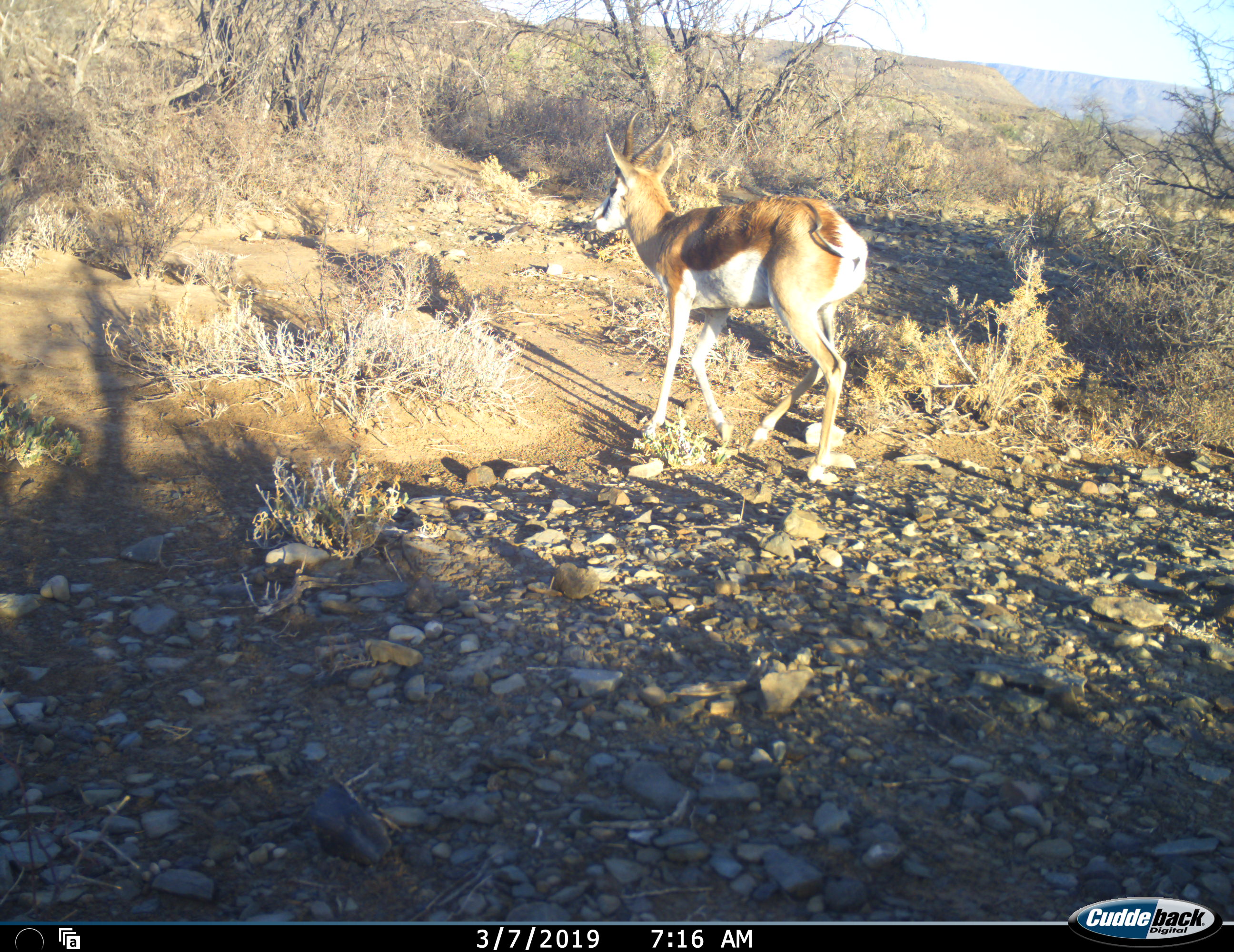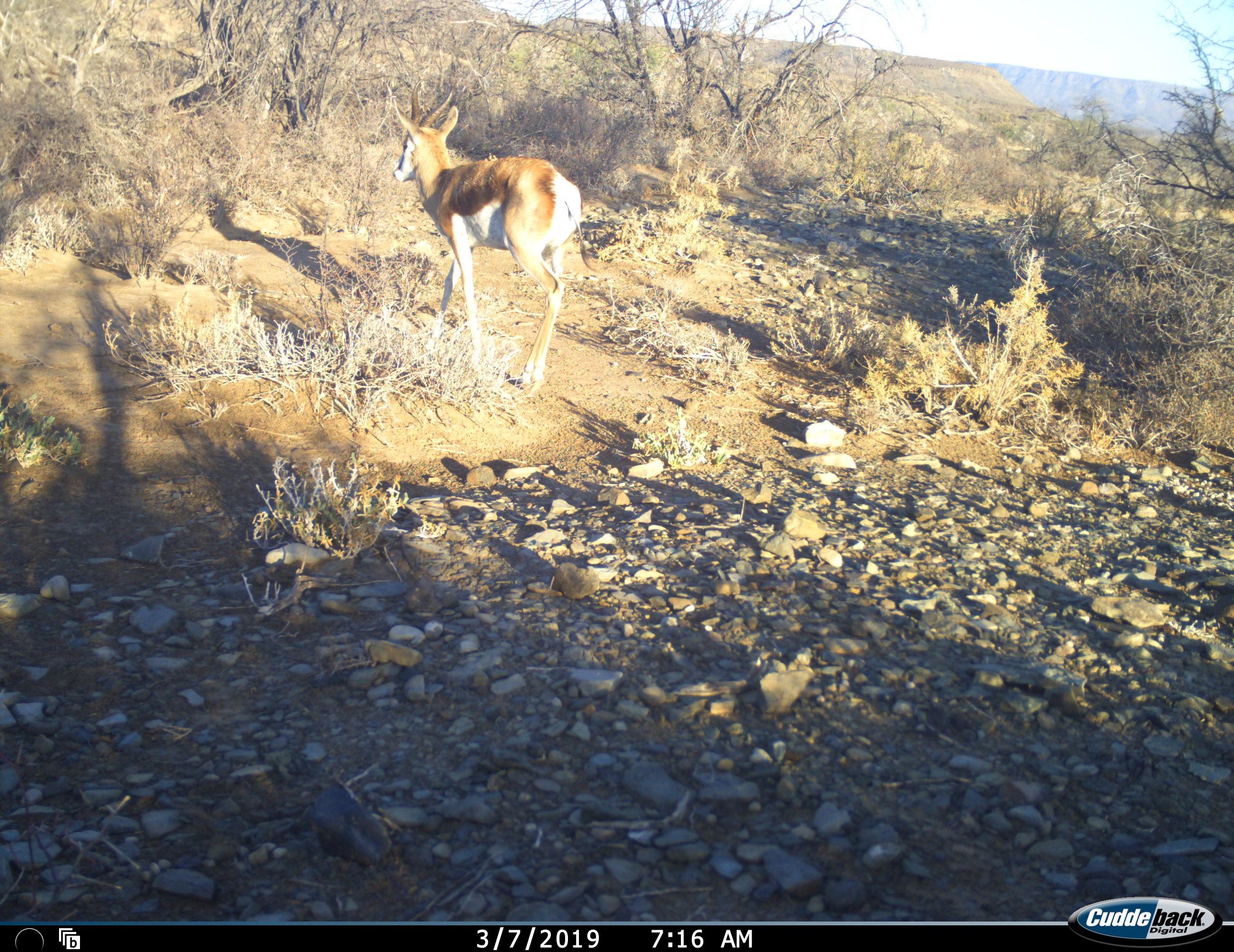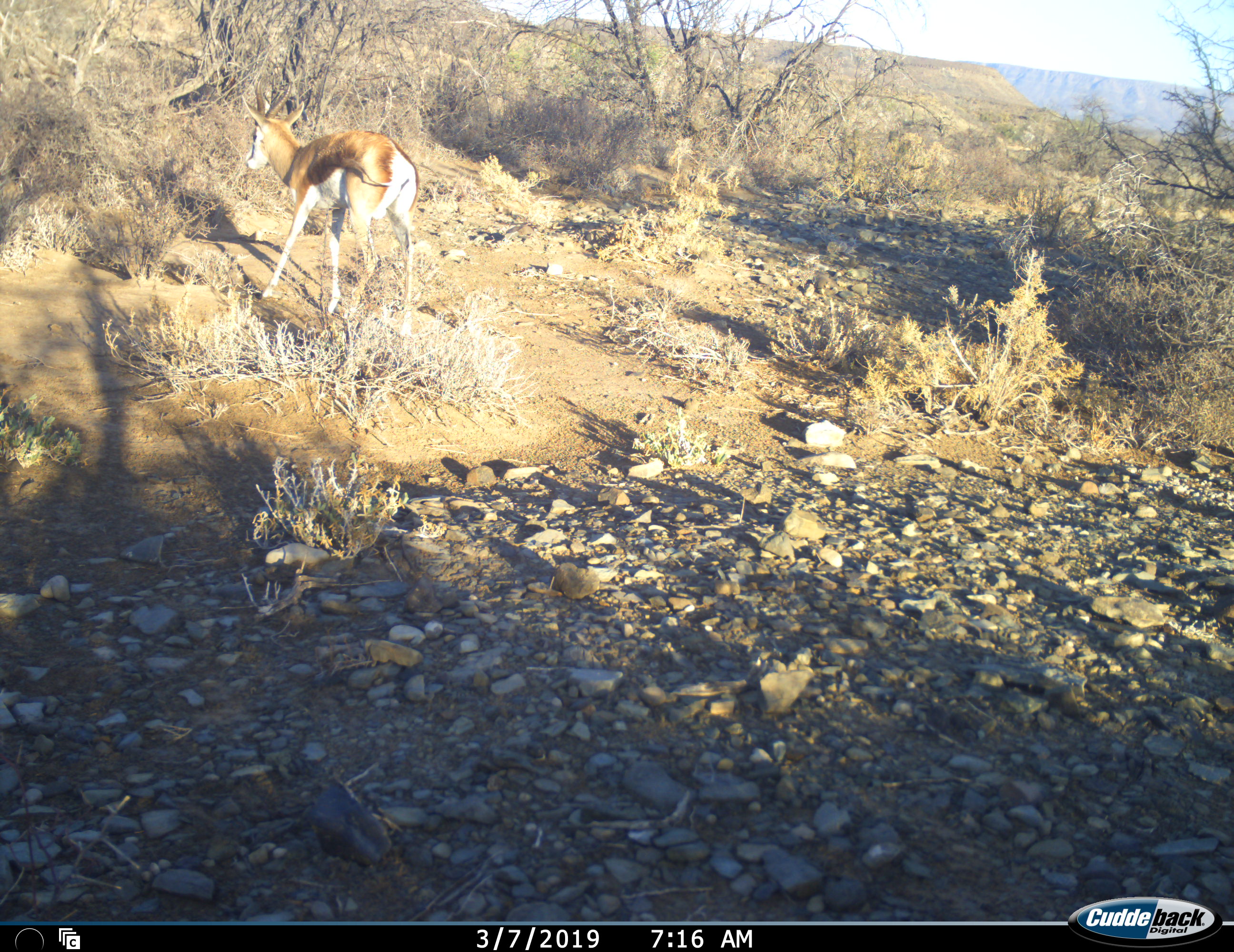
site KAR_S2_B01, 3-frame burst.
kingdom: Animalia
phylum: Chordata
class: Mammalia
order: Artiodactyla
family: Bovidae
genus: Antidorcas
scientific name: Antidorcas marsupialis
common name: springbok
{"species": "springbok (Antidorcas marsupialis)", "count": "1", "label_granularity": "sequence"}